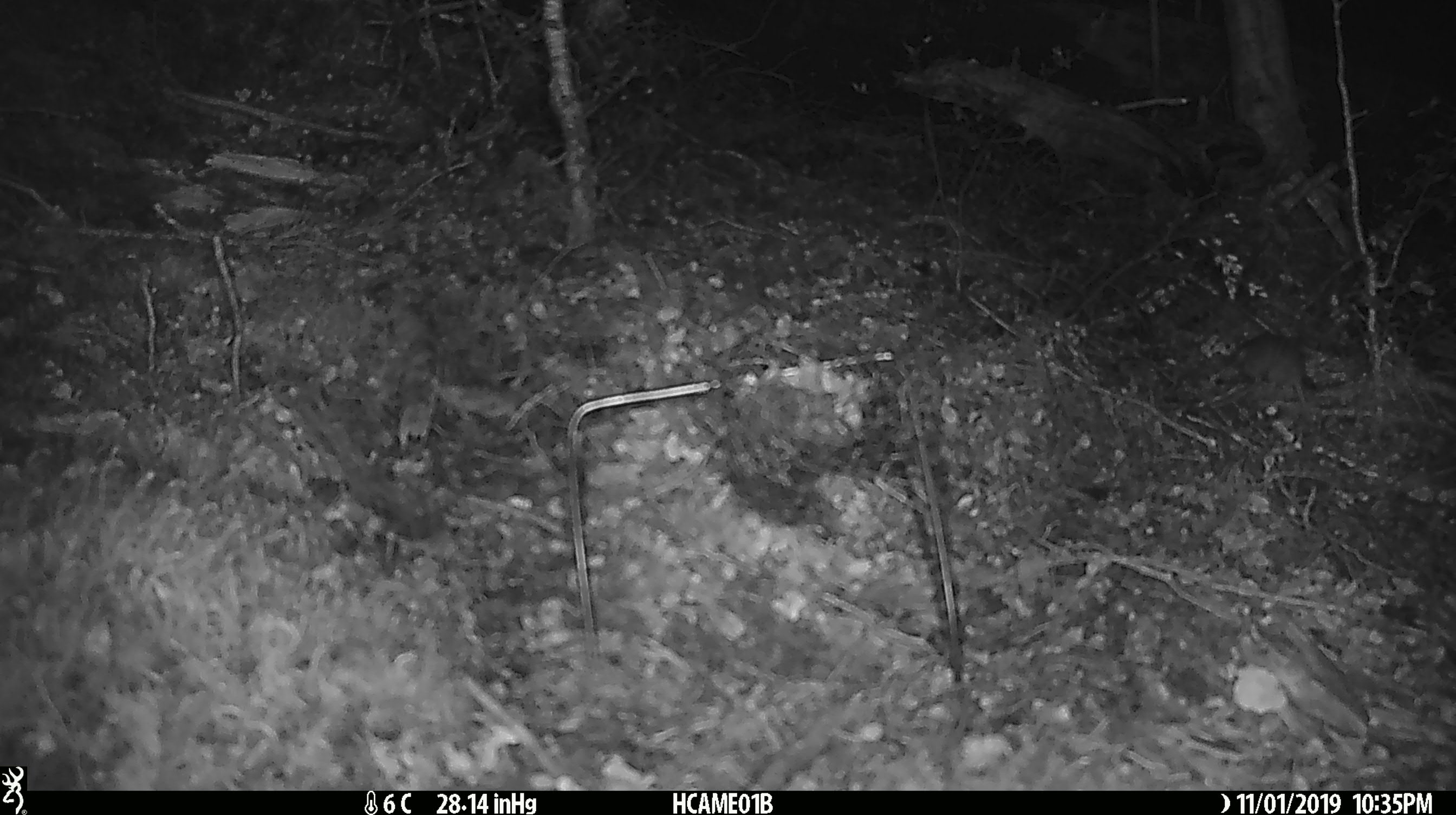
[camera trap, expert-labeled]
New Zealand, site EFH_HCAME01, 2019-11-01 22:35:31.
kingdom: Animalia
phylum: Chordata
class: Mammalia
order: Rodentia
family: Muridae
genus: Mus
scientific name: Mus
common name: mouse